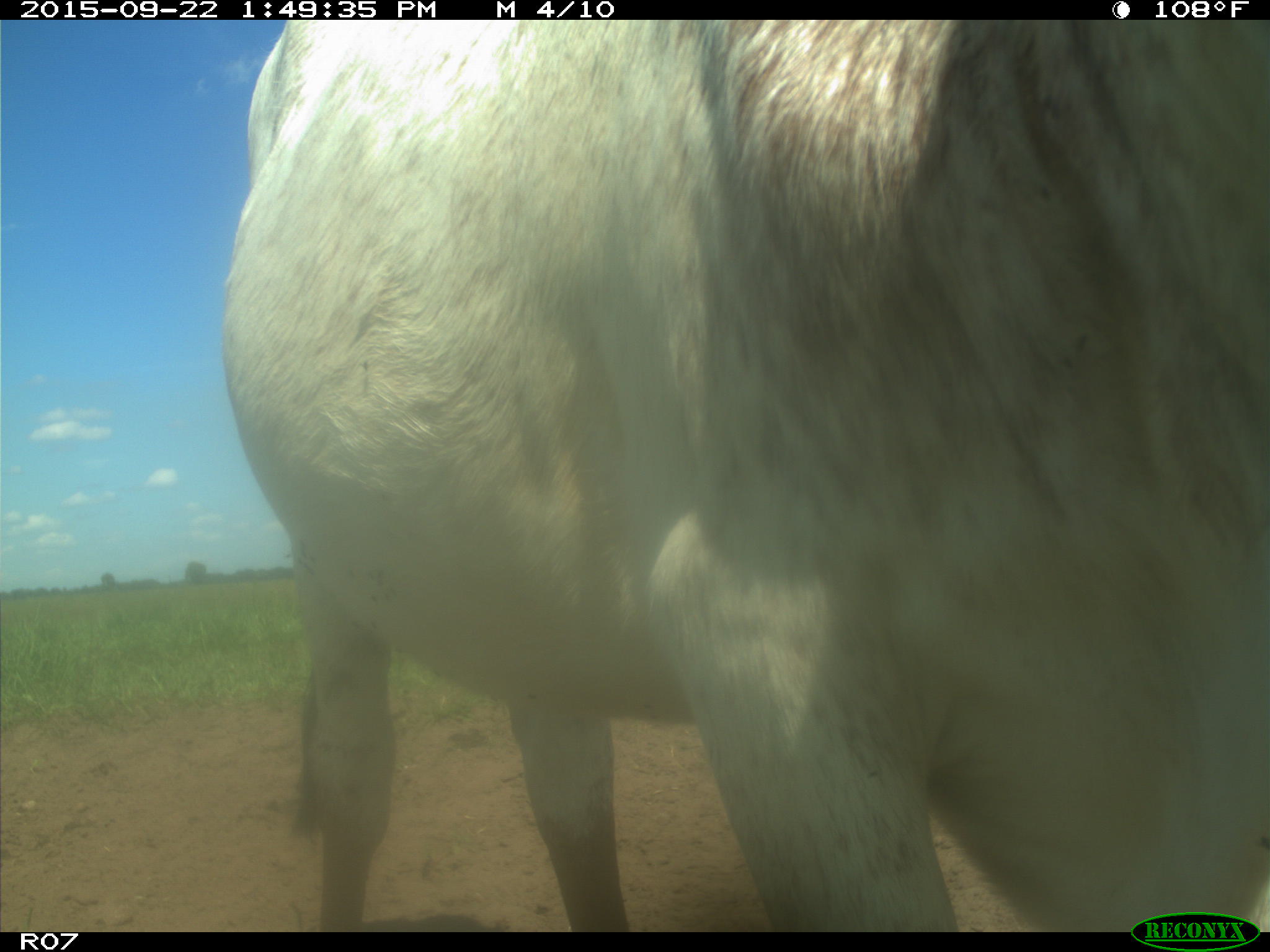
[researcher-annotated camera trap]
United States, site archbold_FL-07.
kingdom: Animalia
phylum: Chordata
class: Mammalia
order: Artiodactyla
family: Bovidae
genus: Bos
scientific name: Bos taurus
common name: domestic cow